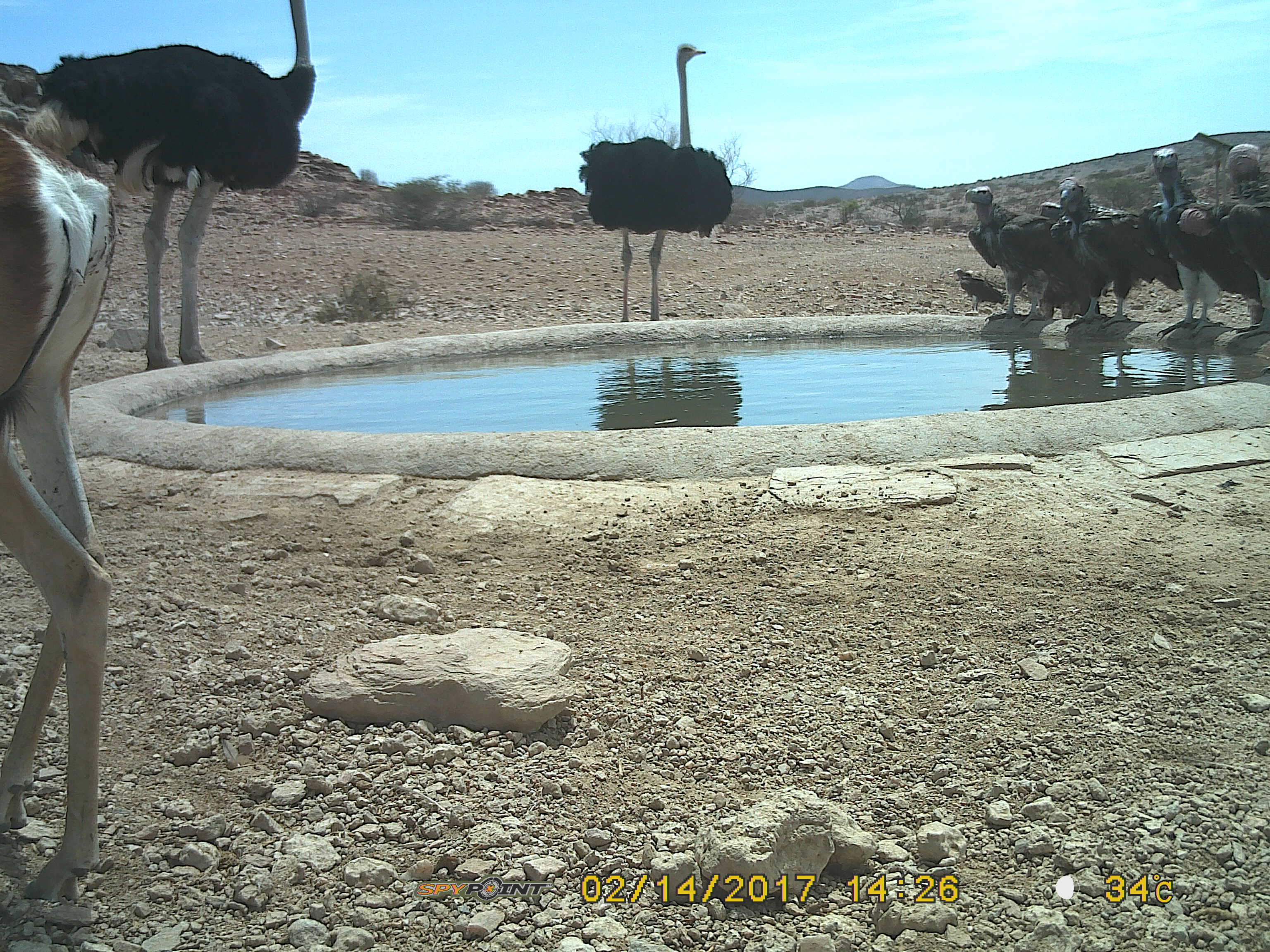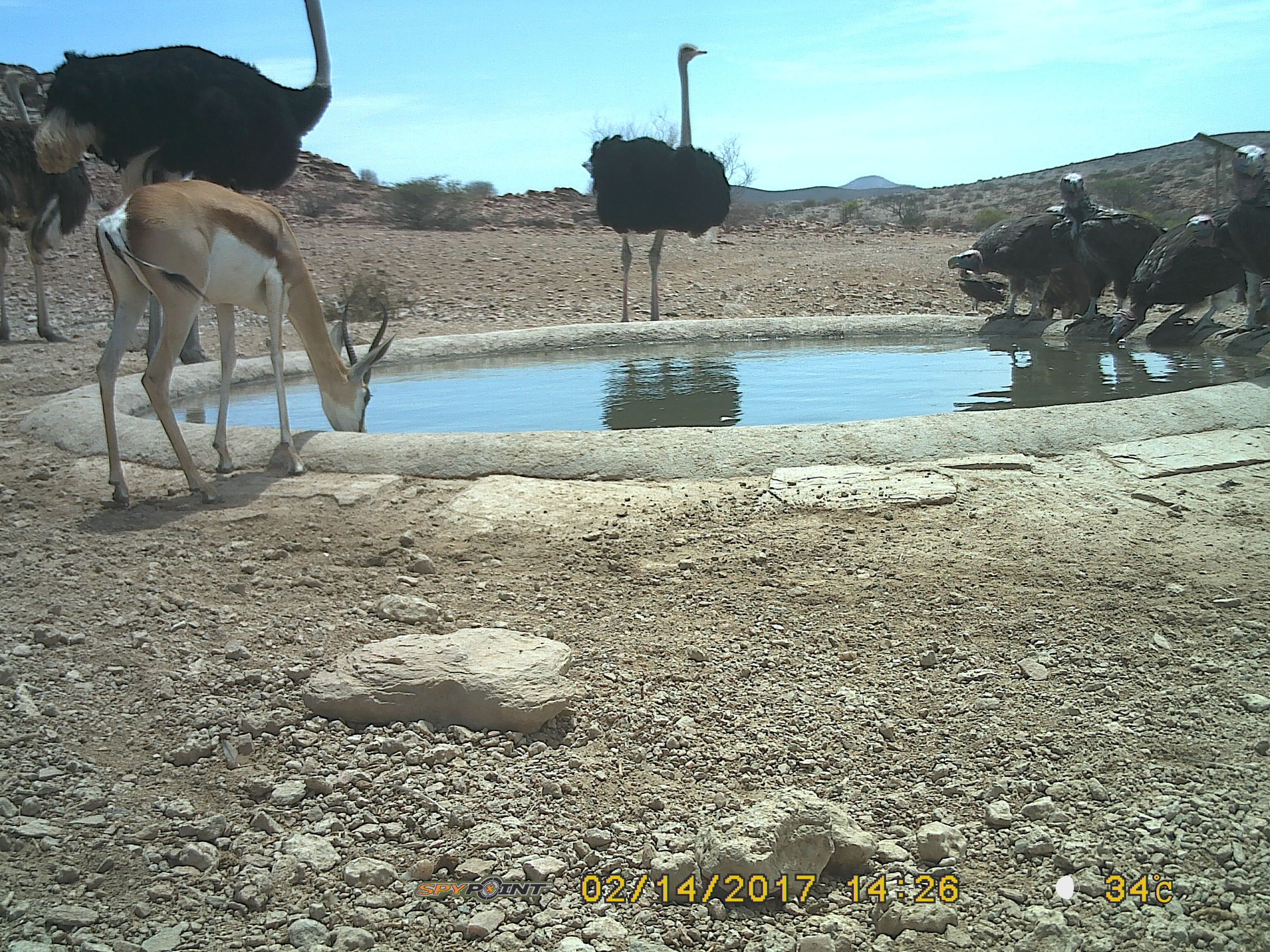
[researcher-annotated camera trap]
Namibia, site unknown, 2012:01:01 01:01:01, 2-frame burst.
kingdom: Animalia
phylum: Chordata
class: Aves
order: Accipitriformes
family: Accipitridae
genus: Torgos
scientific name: Torgos tracheliotos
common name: lappet-faced vulture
Torgos tracheliotos (lappet-faced vulture).